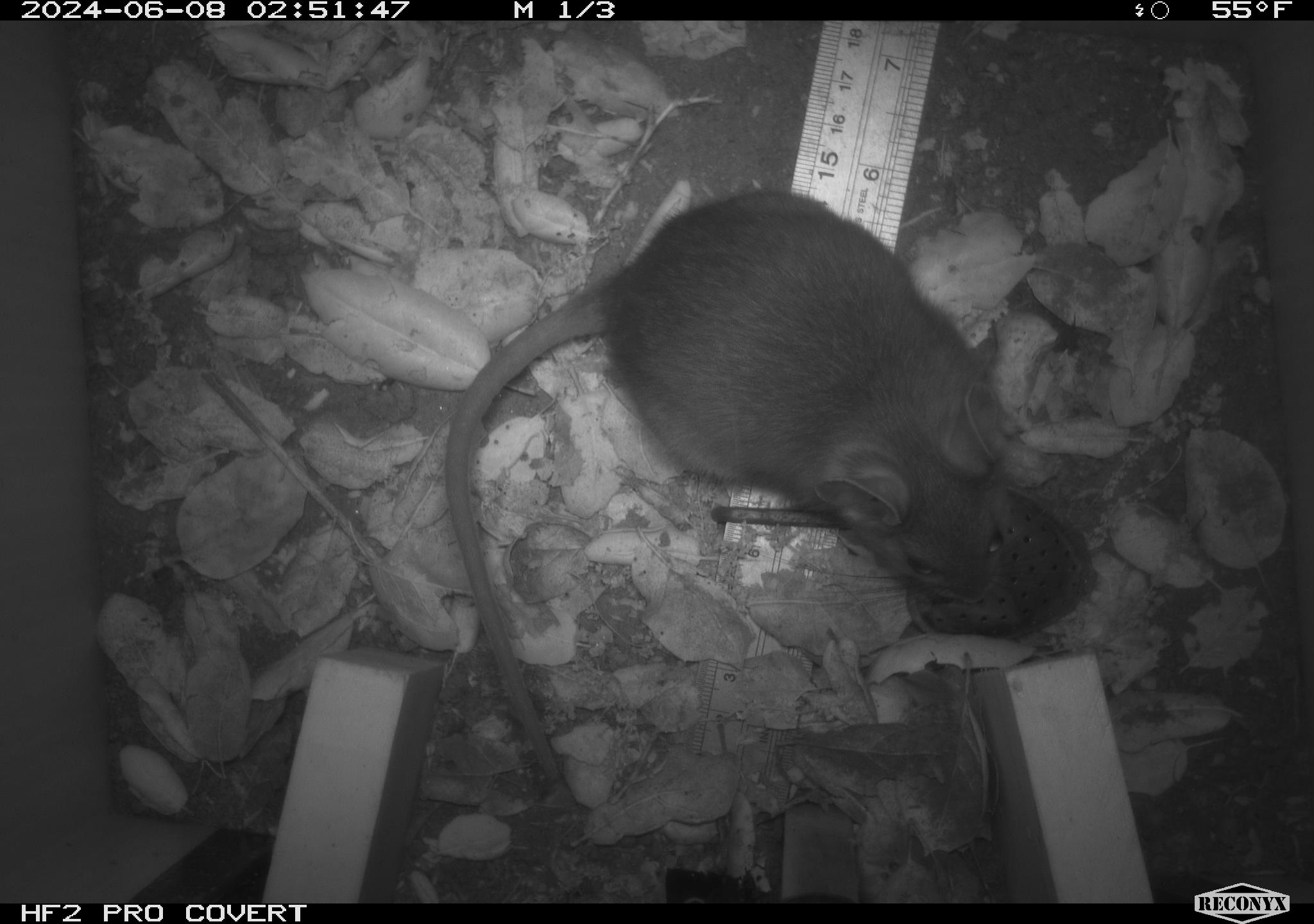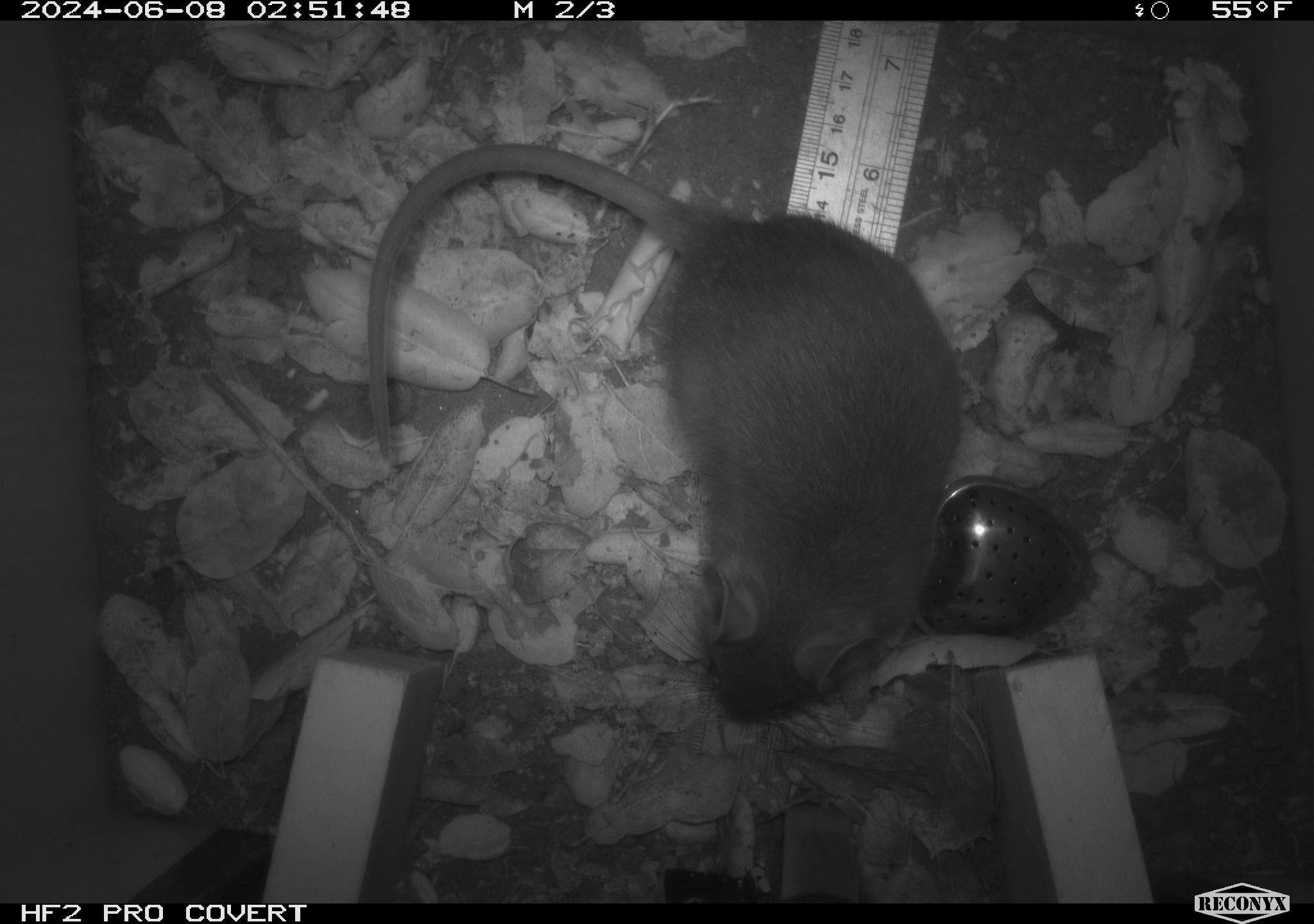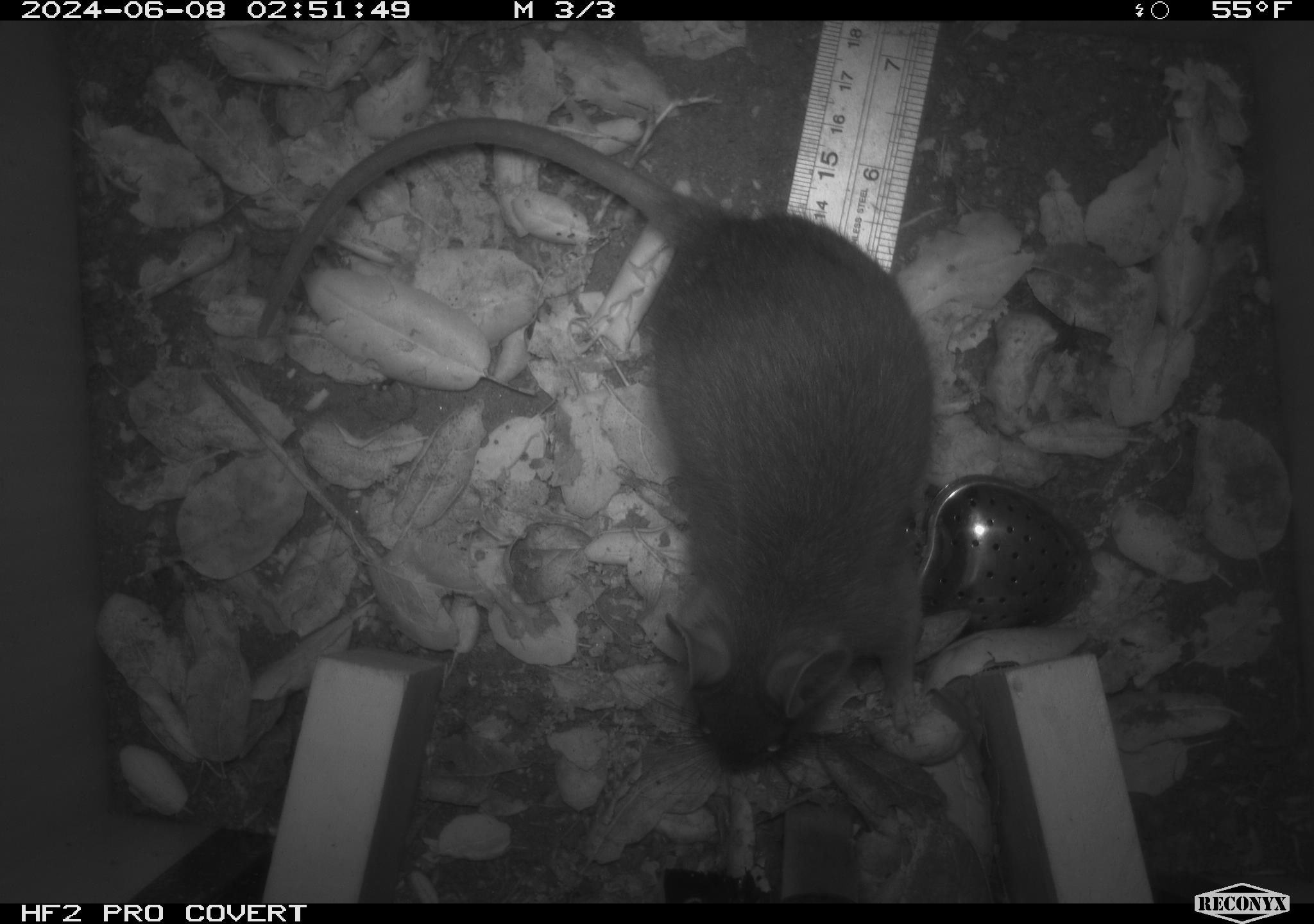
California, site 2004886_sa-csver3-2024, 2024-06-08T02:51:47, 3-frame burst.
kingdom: Animalia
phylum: Chordata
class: Mammalia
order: Rodentia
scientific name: Rodentia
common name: rodent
Rodent (Rodentia).